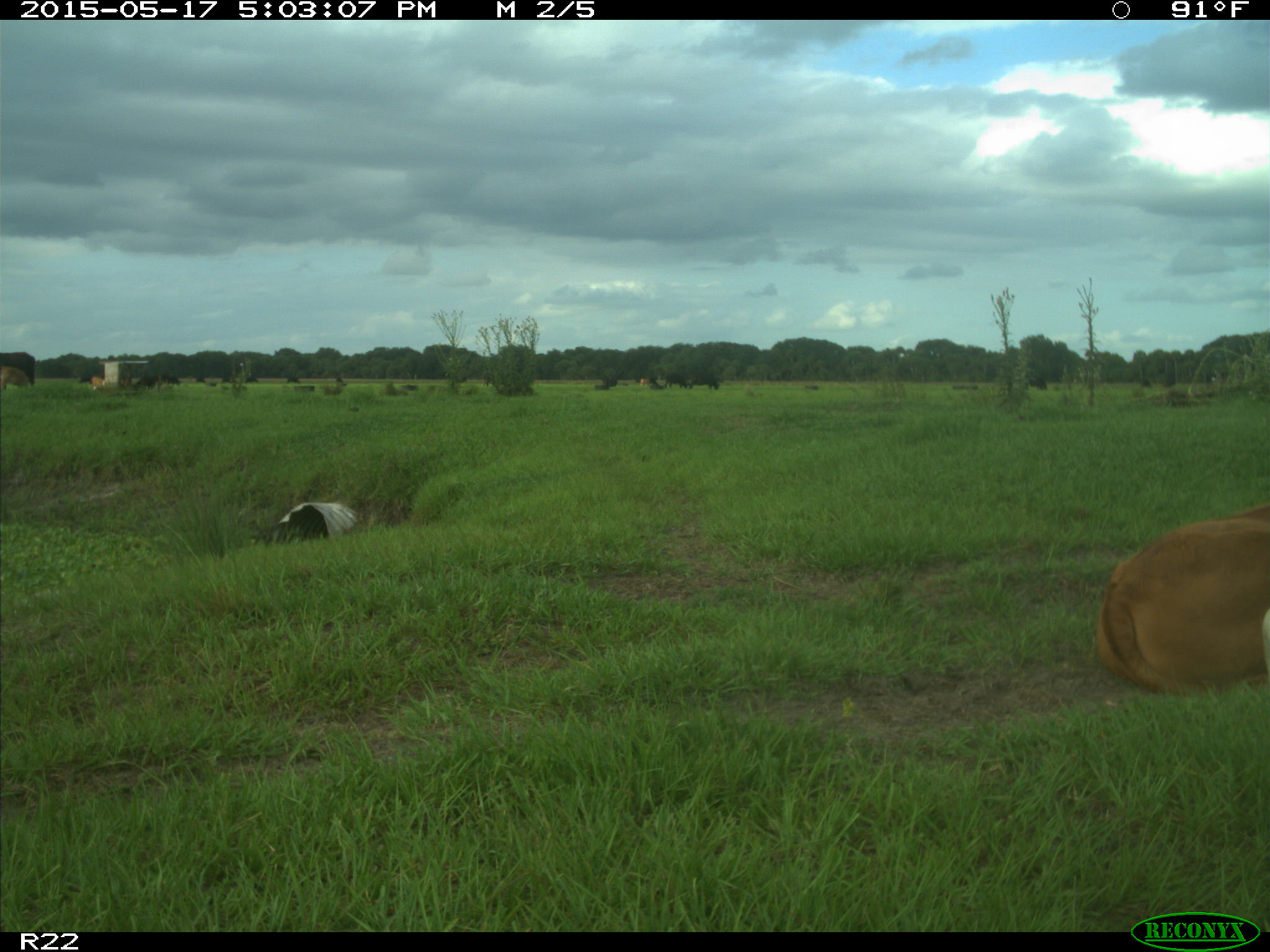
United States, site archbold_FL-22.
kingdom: Animalia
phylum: Chordata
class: Mammalia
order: Artiodactyla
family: Bovidae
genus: Bos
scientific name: Bos taurus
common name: domestic cow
Bos taurus (domestic cow).